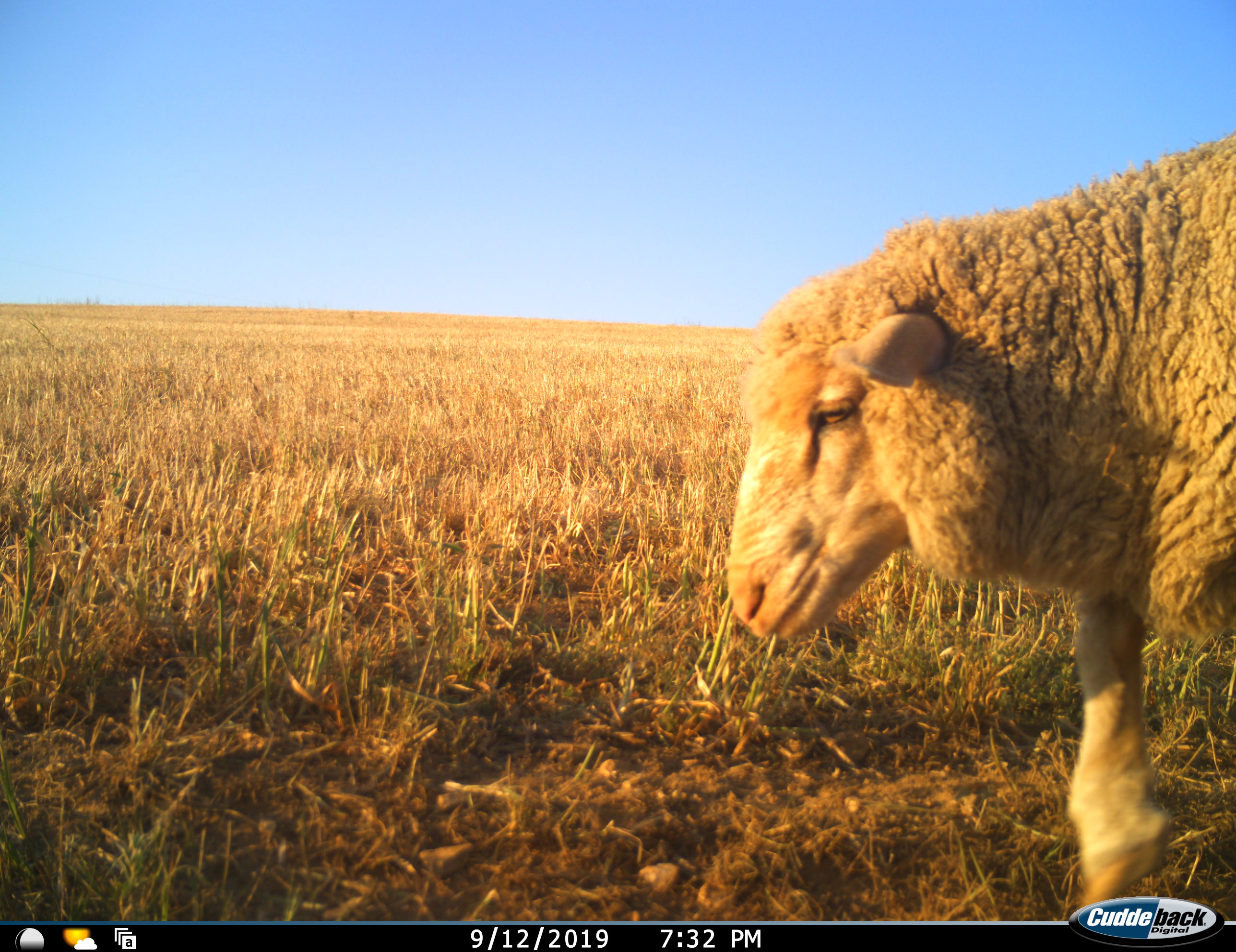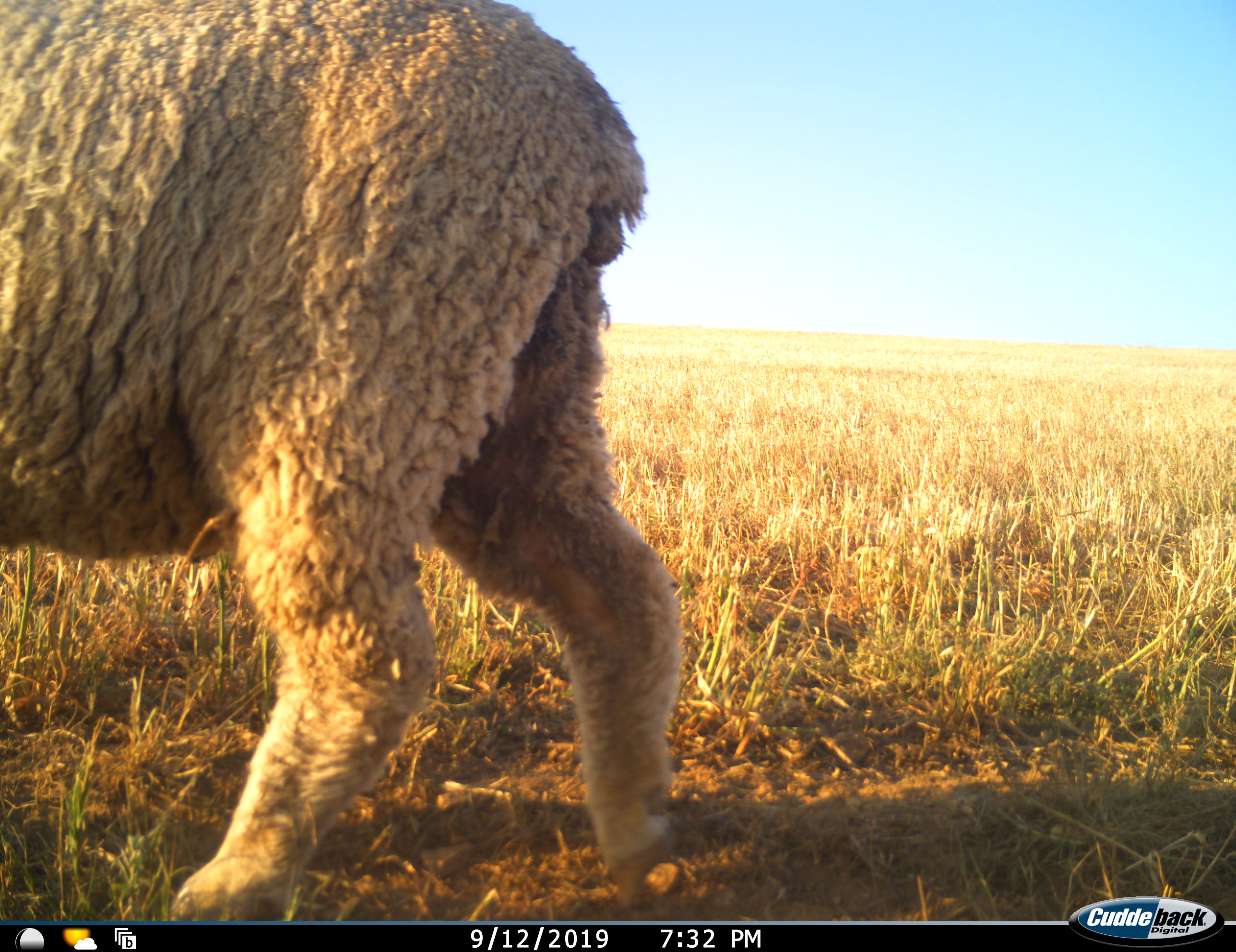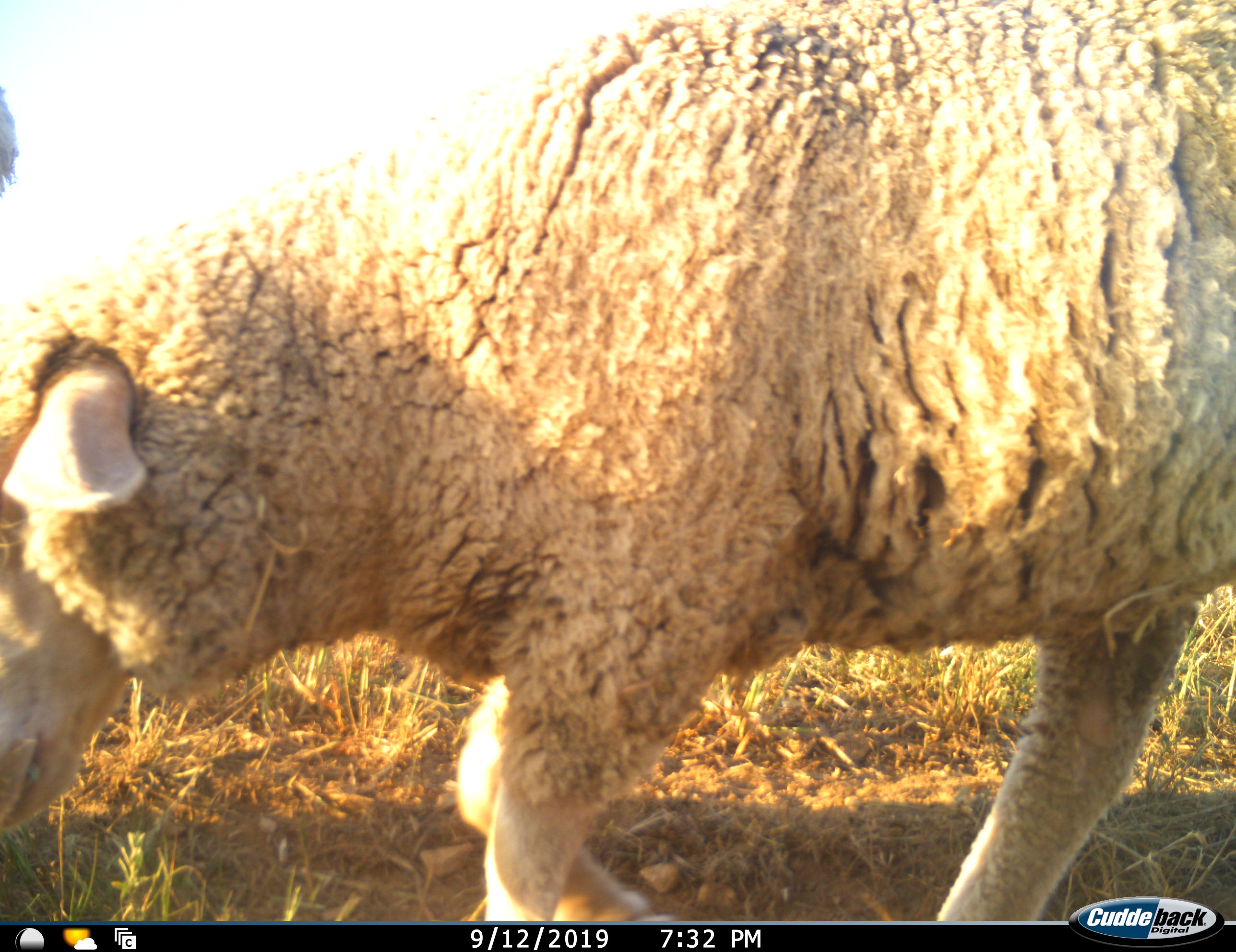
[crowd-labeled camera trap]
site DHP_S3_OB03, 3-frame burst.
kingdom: Animalia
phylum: Chordata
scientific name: Vertebrata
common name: domestic animal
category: domesticanimal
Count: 2.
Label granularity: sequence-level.